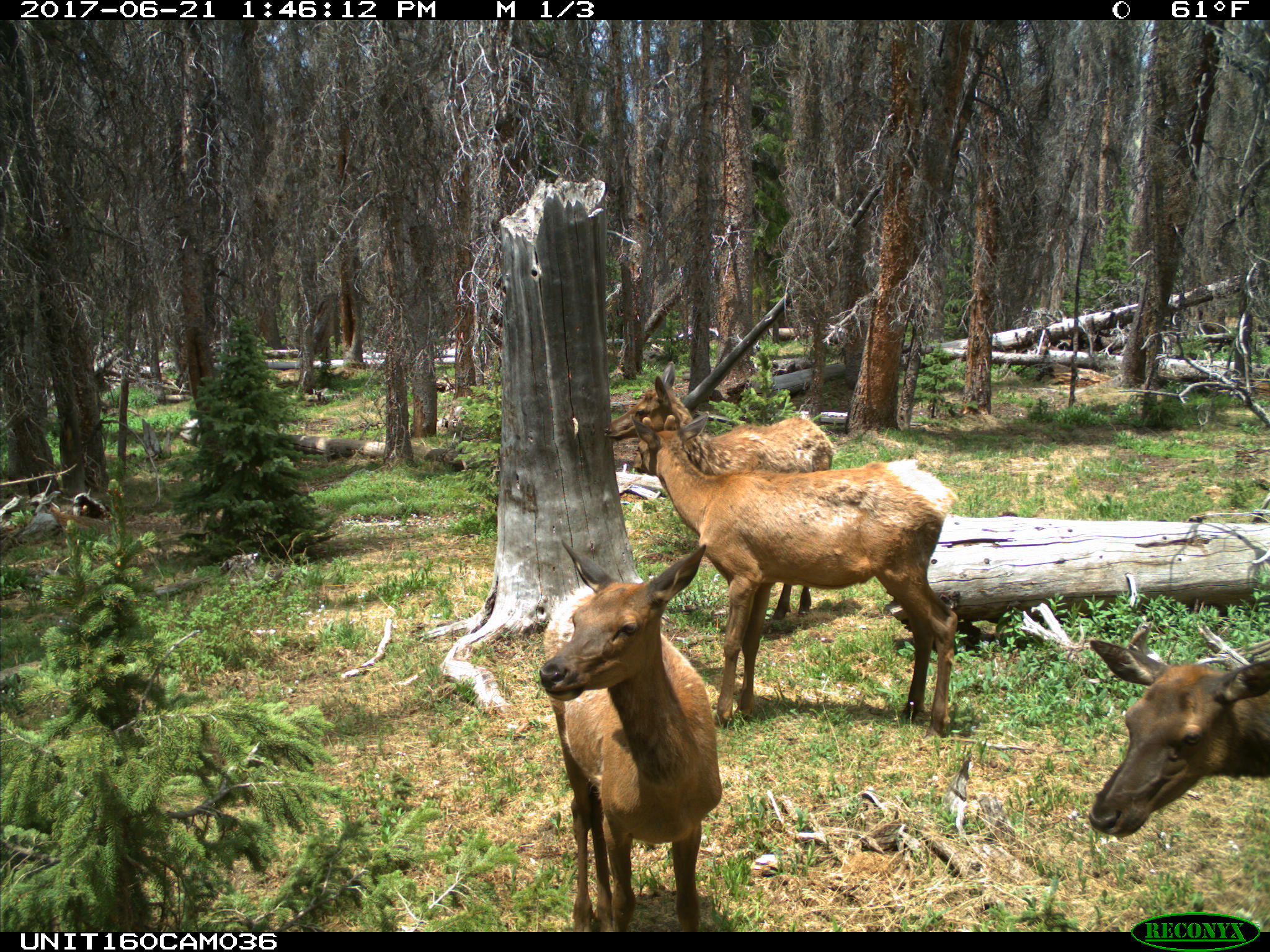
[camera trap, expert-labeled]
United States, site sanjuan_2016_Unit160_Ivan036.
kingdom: Animalia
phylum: Chordata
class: Mammalia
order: Artiodactyla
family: Cervidae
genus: Cervus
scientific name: Cervus elaphus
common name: red deer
Cervus elaphus (red deer).